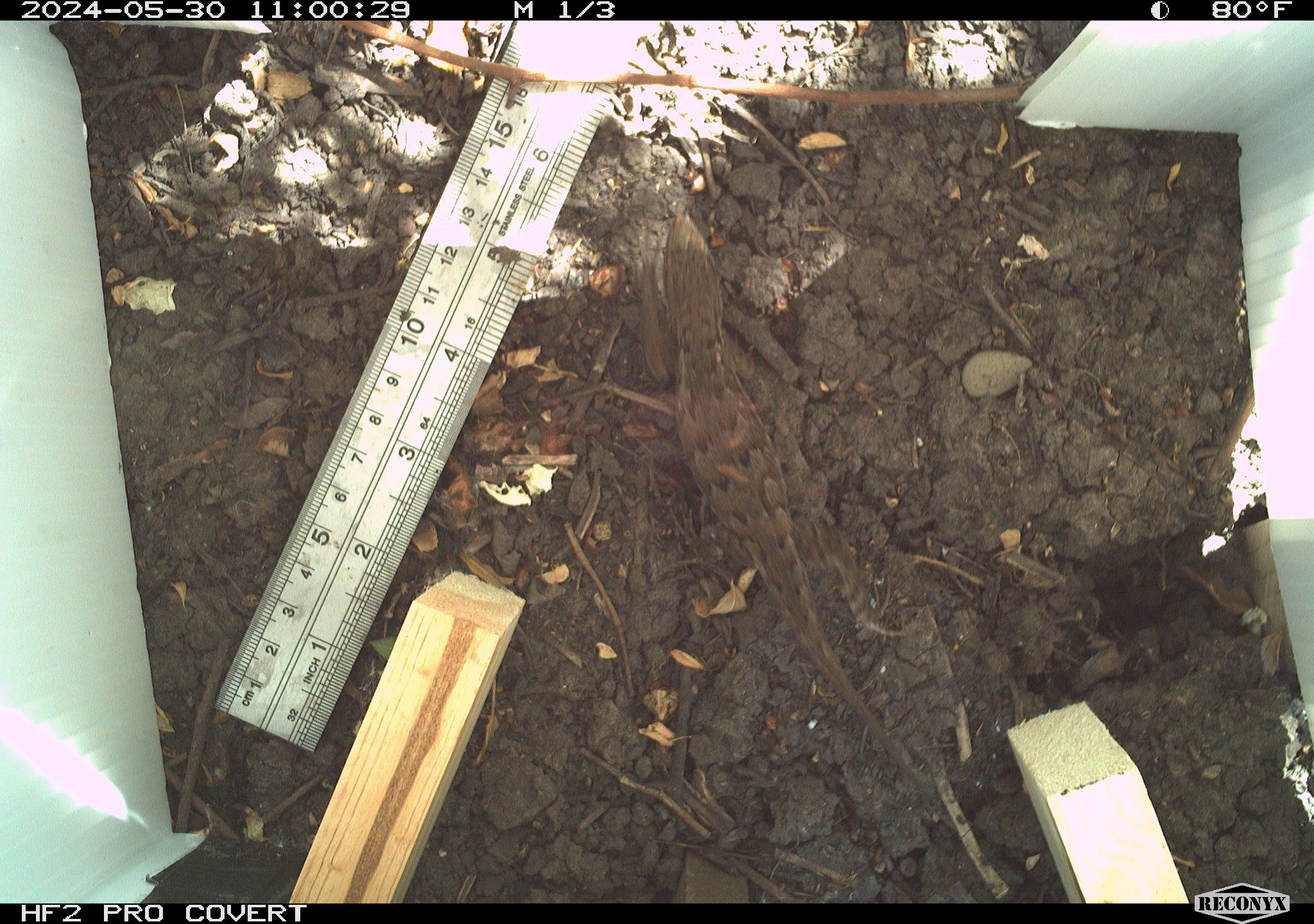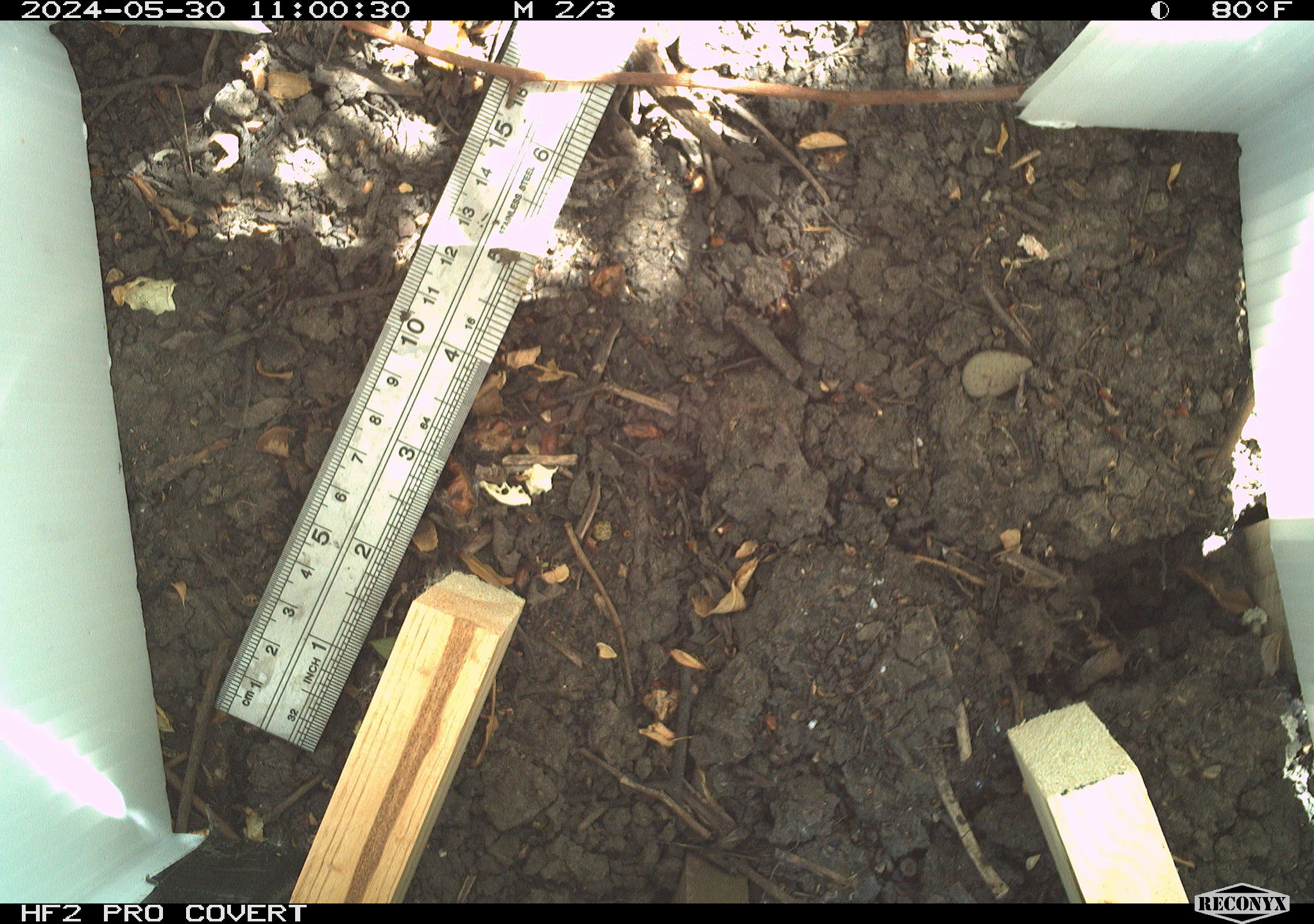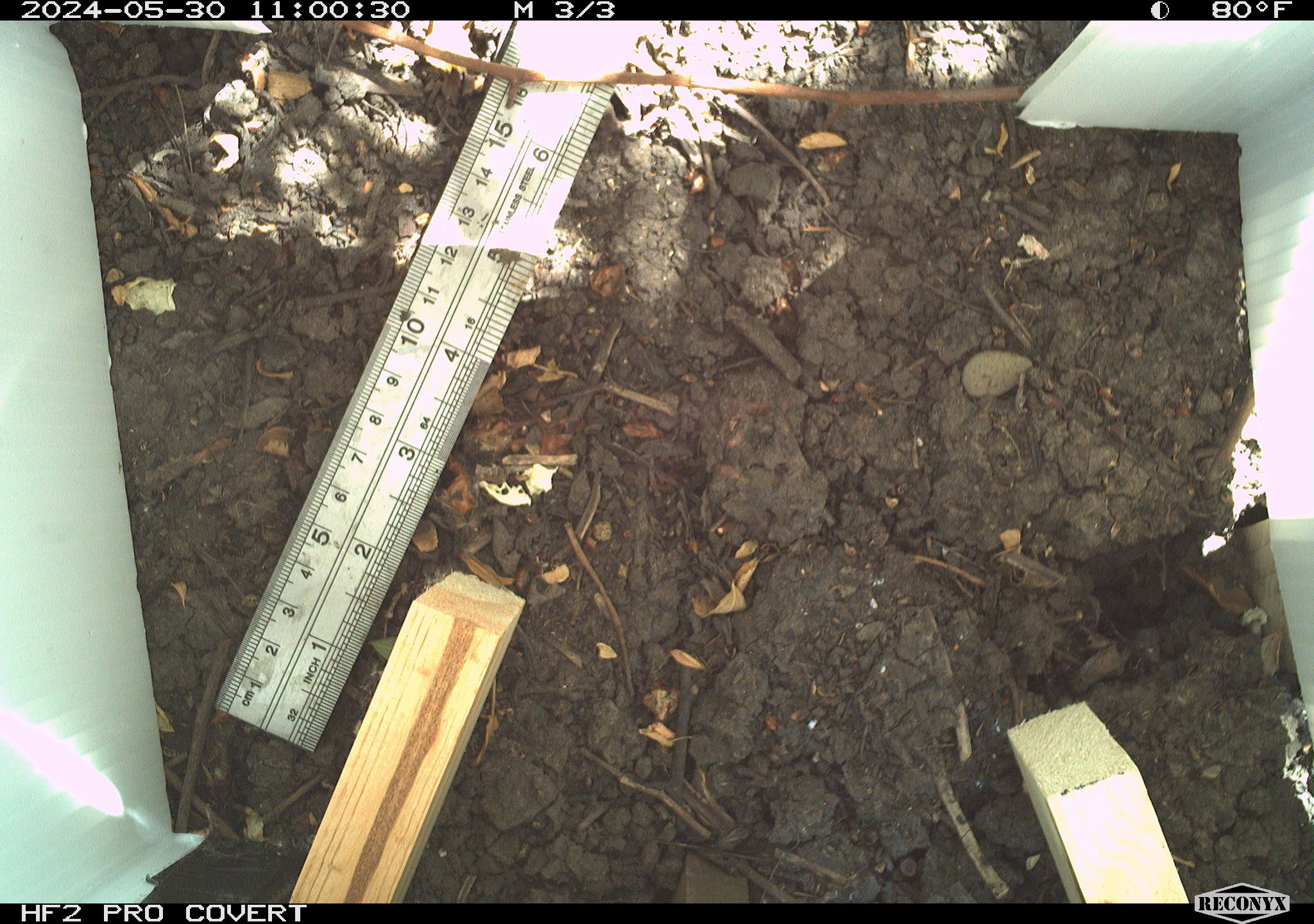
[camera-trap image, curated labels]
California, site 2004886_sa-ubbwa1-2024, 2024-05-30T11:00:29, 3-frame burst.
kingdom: Animalia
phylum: Chordata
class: Reptilia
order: Squamata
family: Phrynosomatidae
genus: Sceloporus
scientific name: Sceloporus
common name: spiny lizards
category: sceloporus species